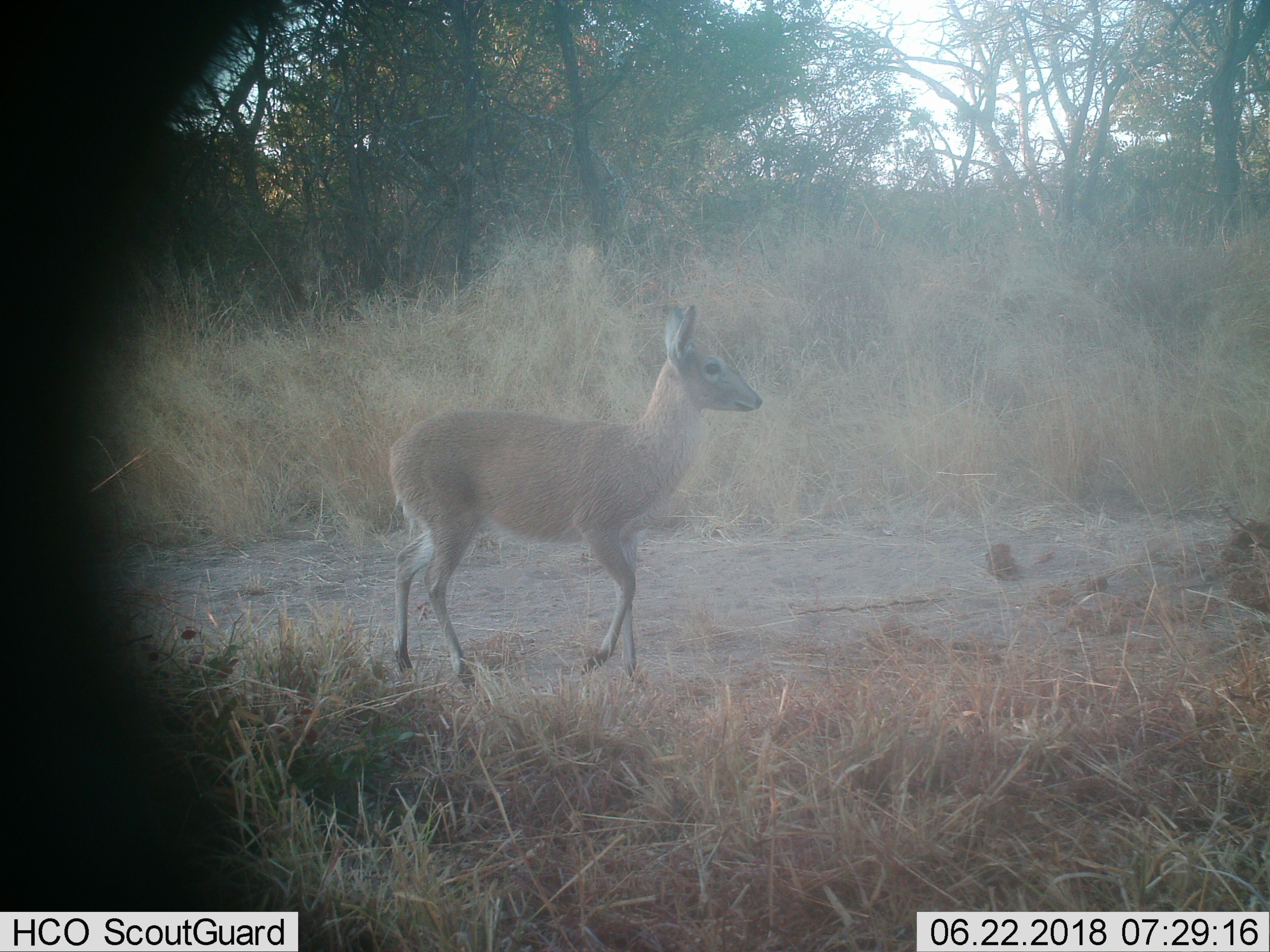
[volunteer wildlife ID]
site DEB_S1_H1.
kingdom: Animalia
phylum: Chordata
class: Mammalia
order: Artiodactyla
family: Bovidae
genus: Sylvicapra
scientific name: Sylvicapra grimmia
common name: common duiker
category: duikercommongrey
Duikercommongrey (common duiker) (Sylvicapra grimmia), count 1. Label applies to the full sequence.